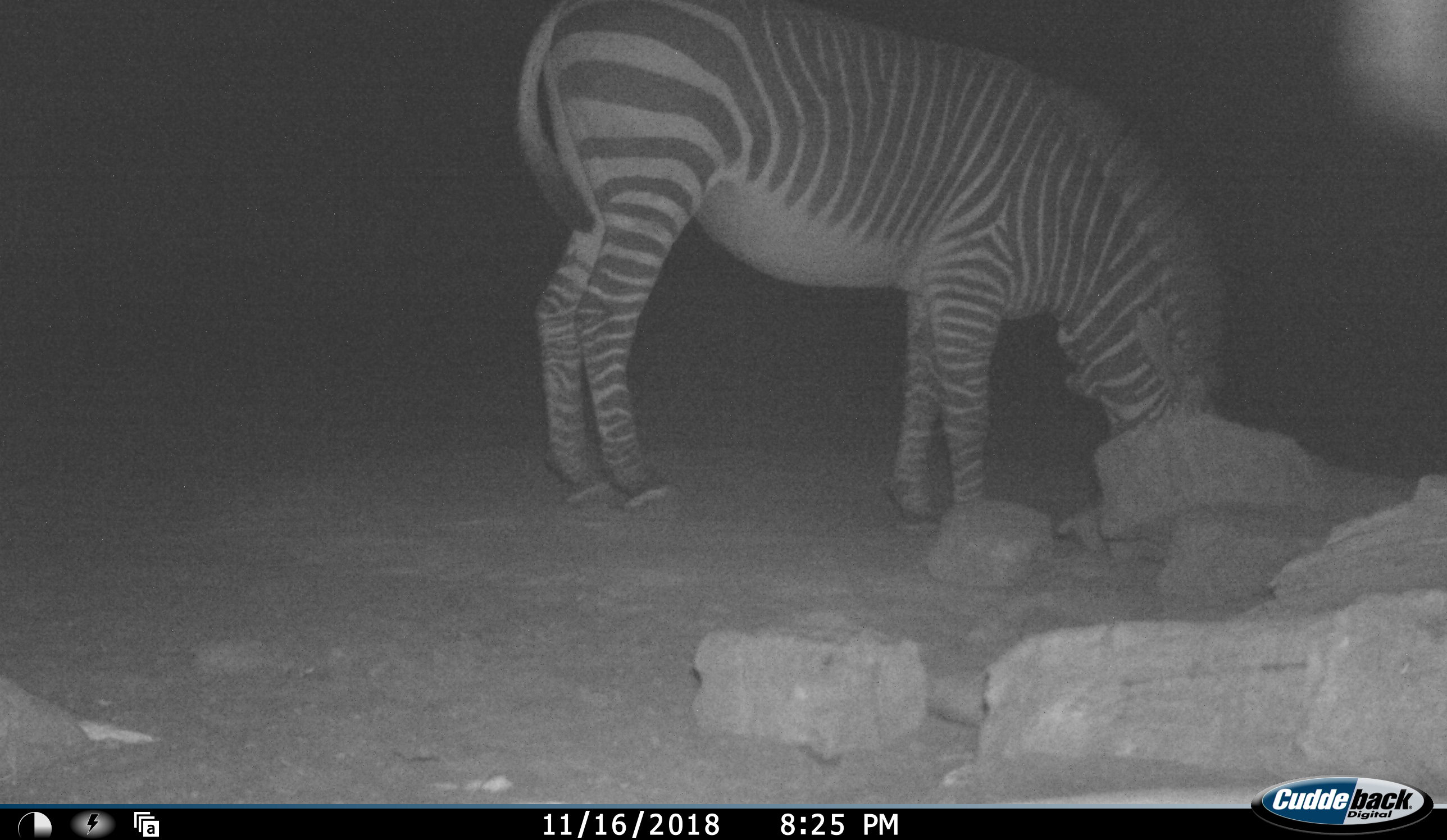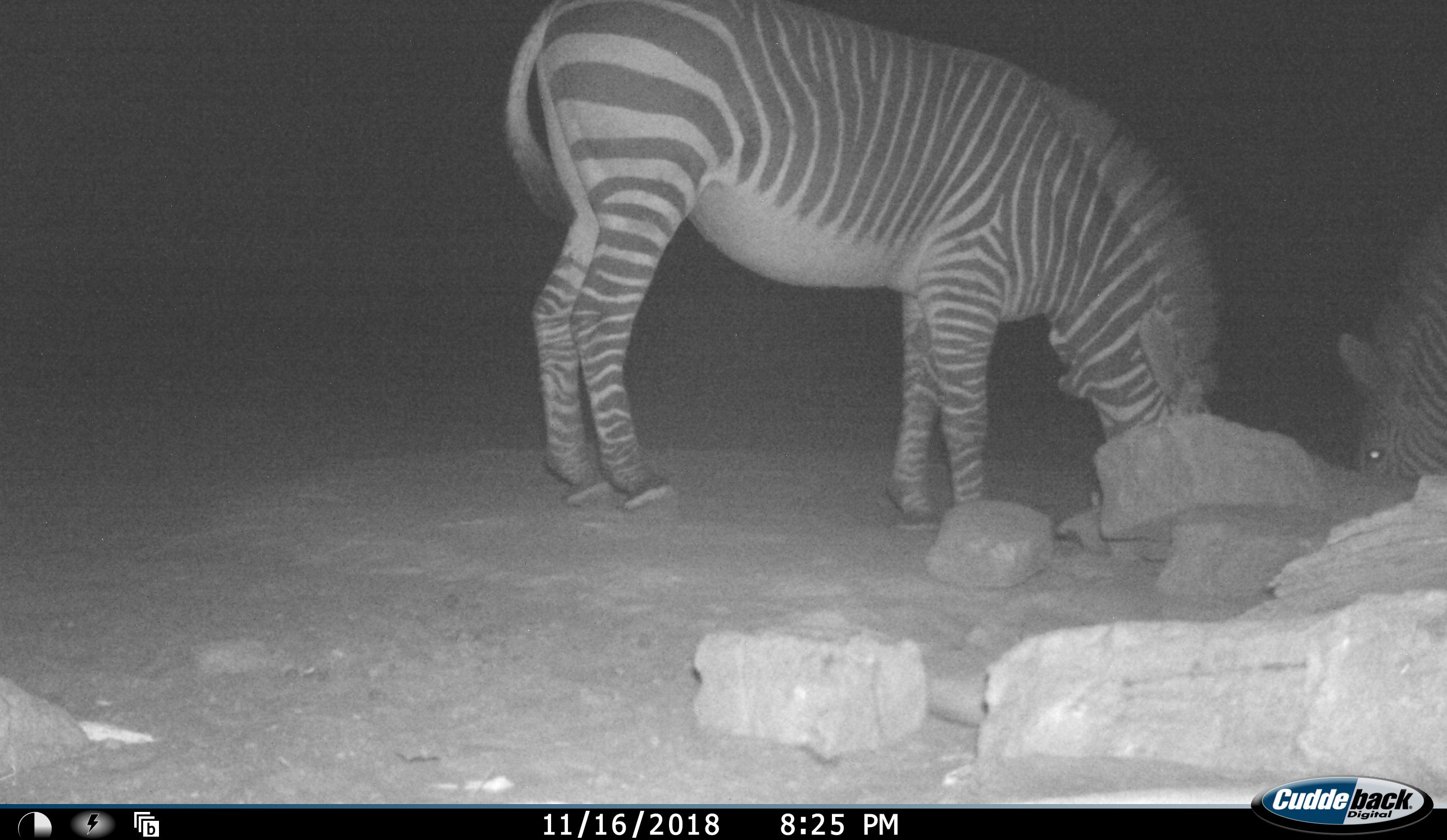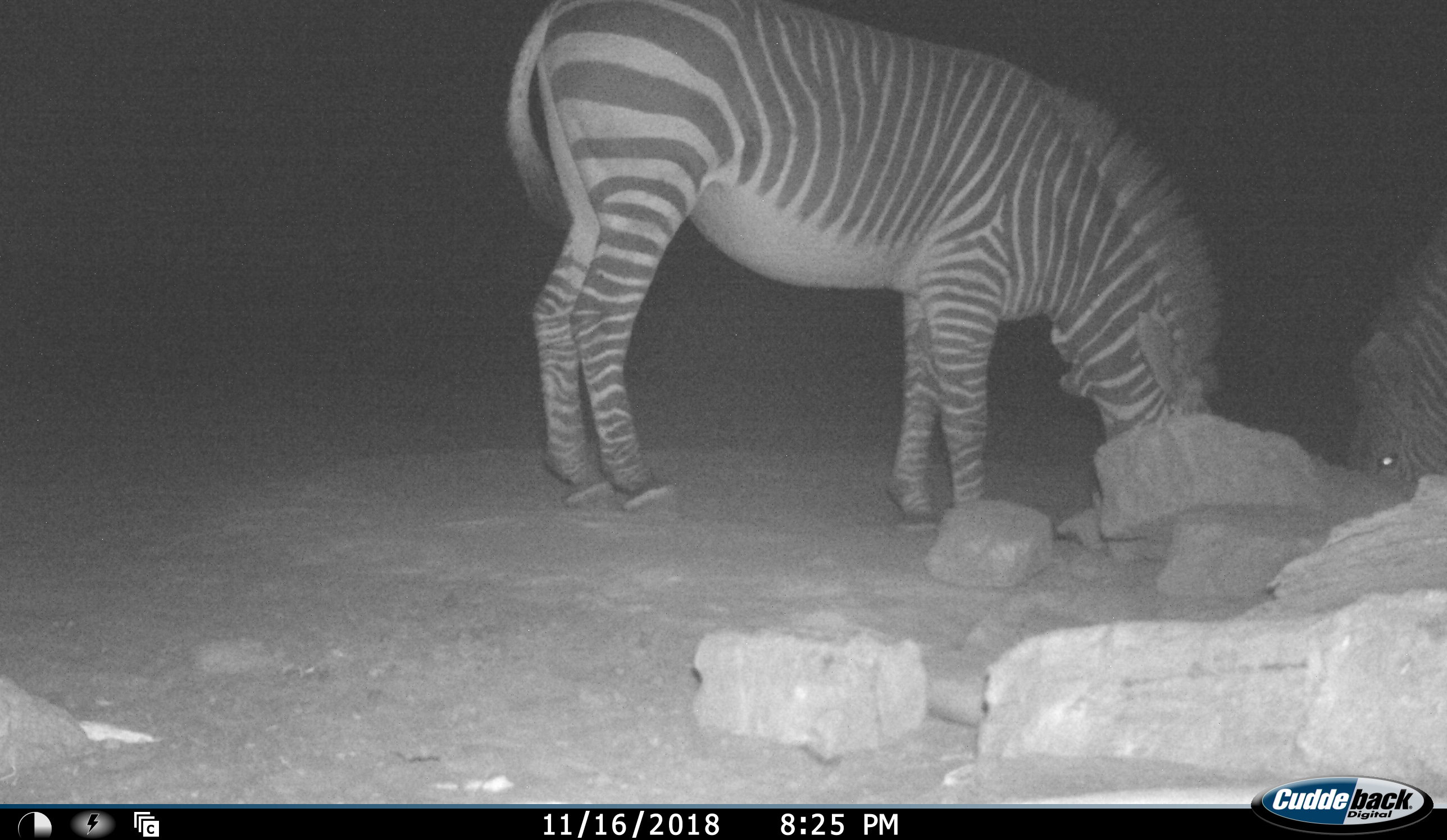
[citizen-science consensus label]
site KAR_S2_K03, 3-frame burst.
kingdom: Animalia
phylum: Chordata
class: Mammalia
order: Perissodactyla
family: Equidae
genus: Equus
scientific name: Equus zebra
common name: mountain zebra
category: zebramountain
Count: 2.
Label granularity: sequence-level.